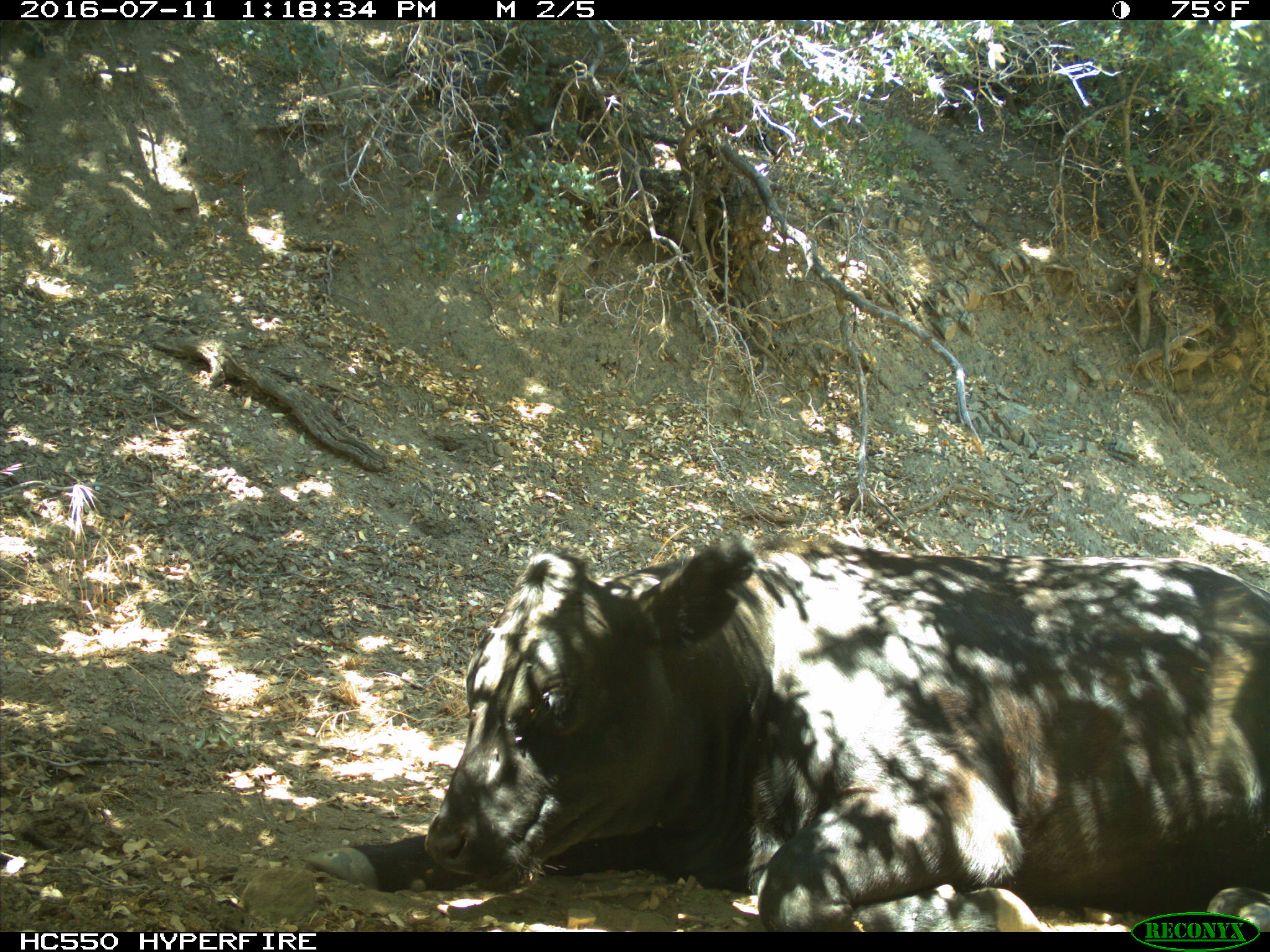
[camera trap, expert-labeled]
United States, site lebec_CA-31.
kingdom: Animalia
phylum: Chordata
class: Mammalia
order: Artiodactyla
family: Bovidae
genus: Bos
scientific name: Bos taurus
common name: domestic cow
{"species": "Bos taurus (domestic cow)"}